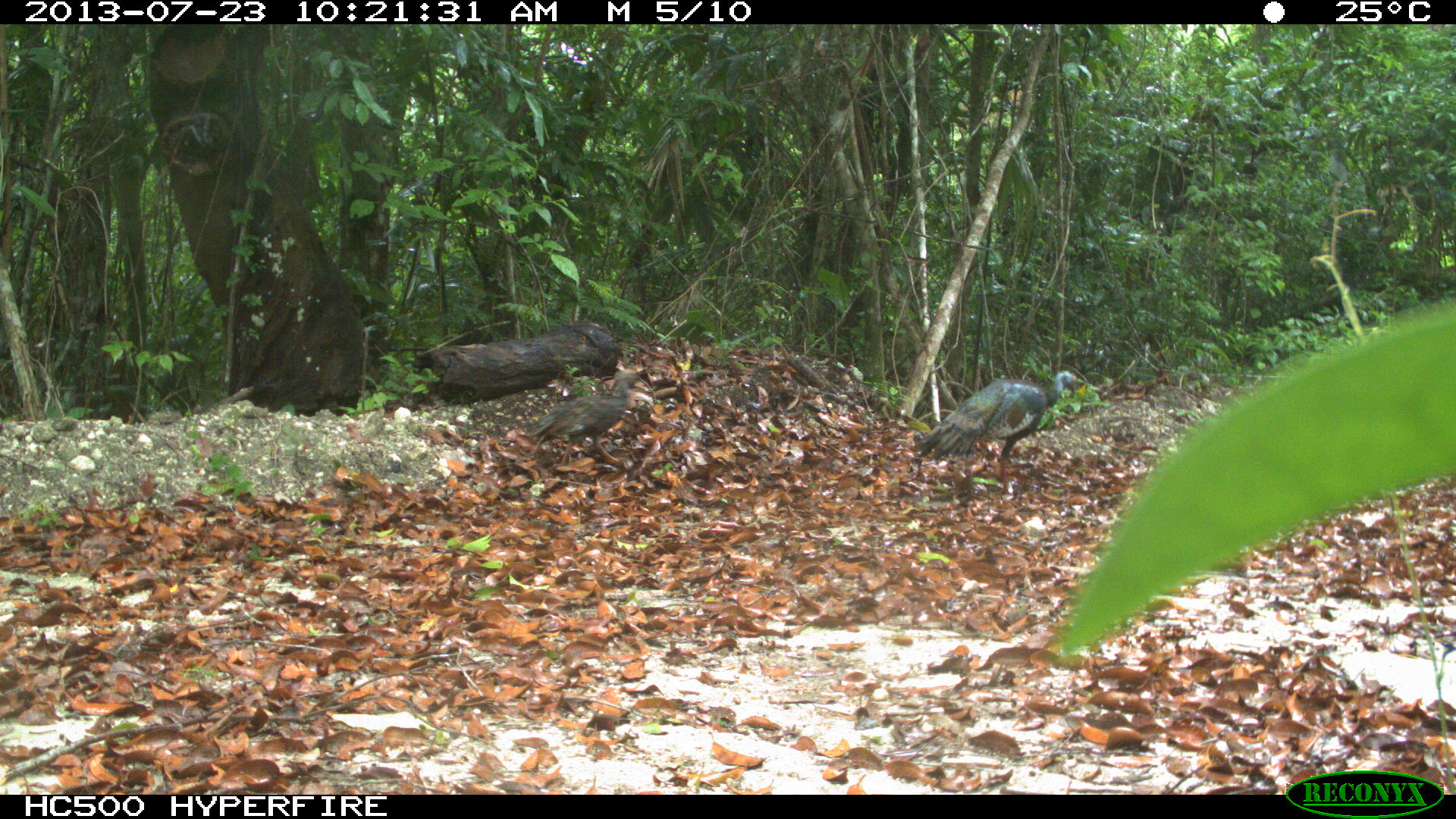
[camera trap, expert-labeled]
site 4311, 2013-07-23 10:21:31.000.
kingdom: Animalia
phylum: Chordata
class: Aves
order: Galliformes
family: Phasianidae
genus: Meleagris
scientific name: Meleagris ocellata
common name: ocellated turkey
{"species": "Meleagris ocellata (ocellated turkey)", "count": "2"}